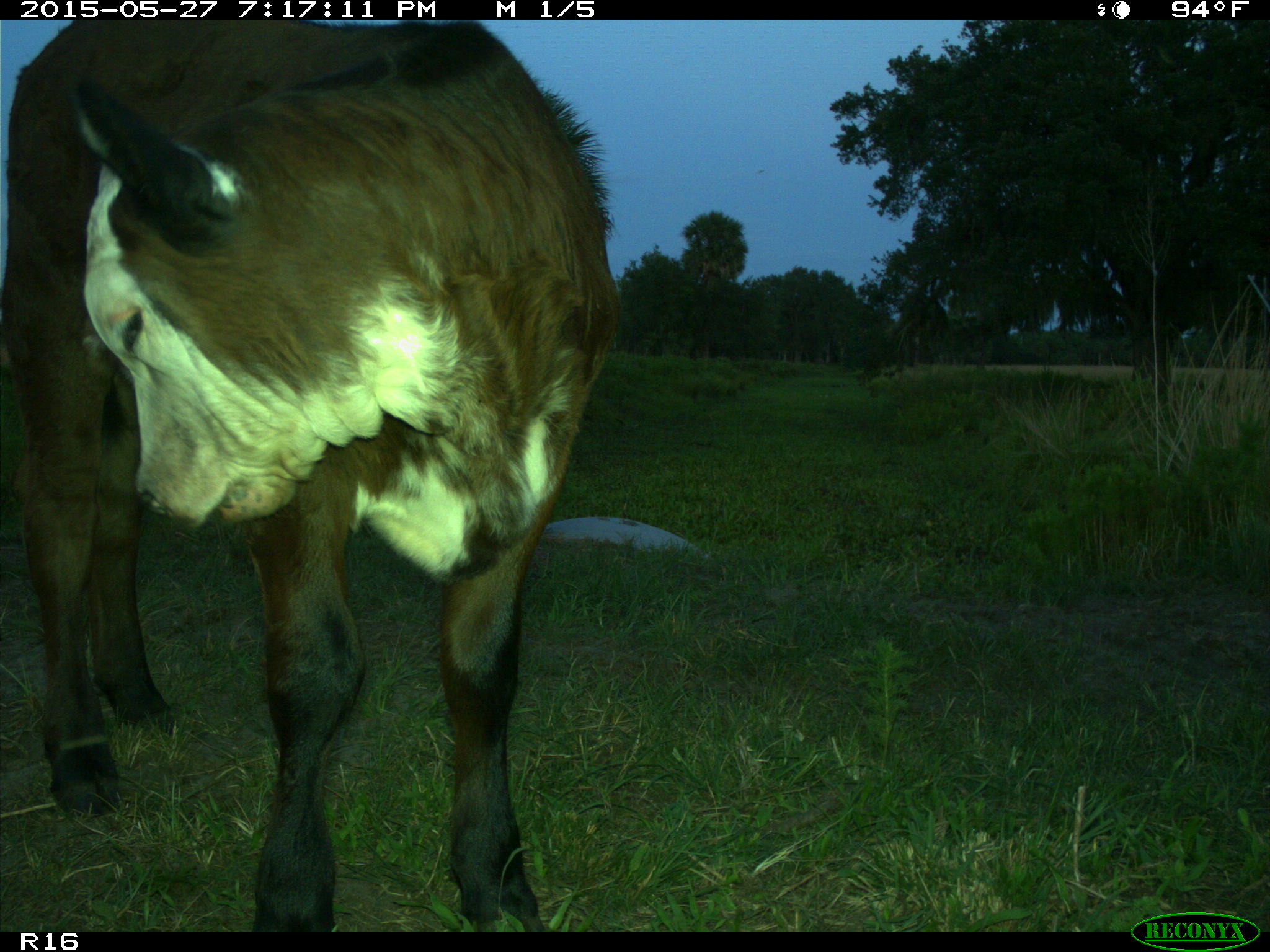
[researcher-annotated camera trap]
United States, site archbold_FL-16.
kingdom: Animalia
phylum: Chordata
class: Mammalia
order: Artiodactyla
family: Bovidae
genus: Bos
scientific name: Bos taurus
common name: domestic cow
Bos taurus (domestic cow).